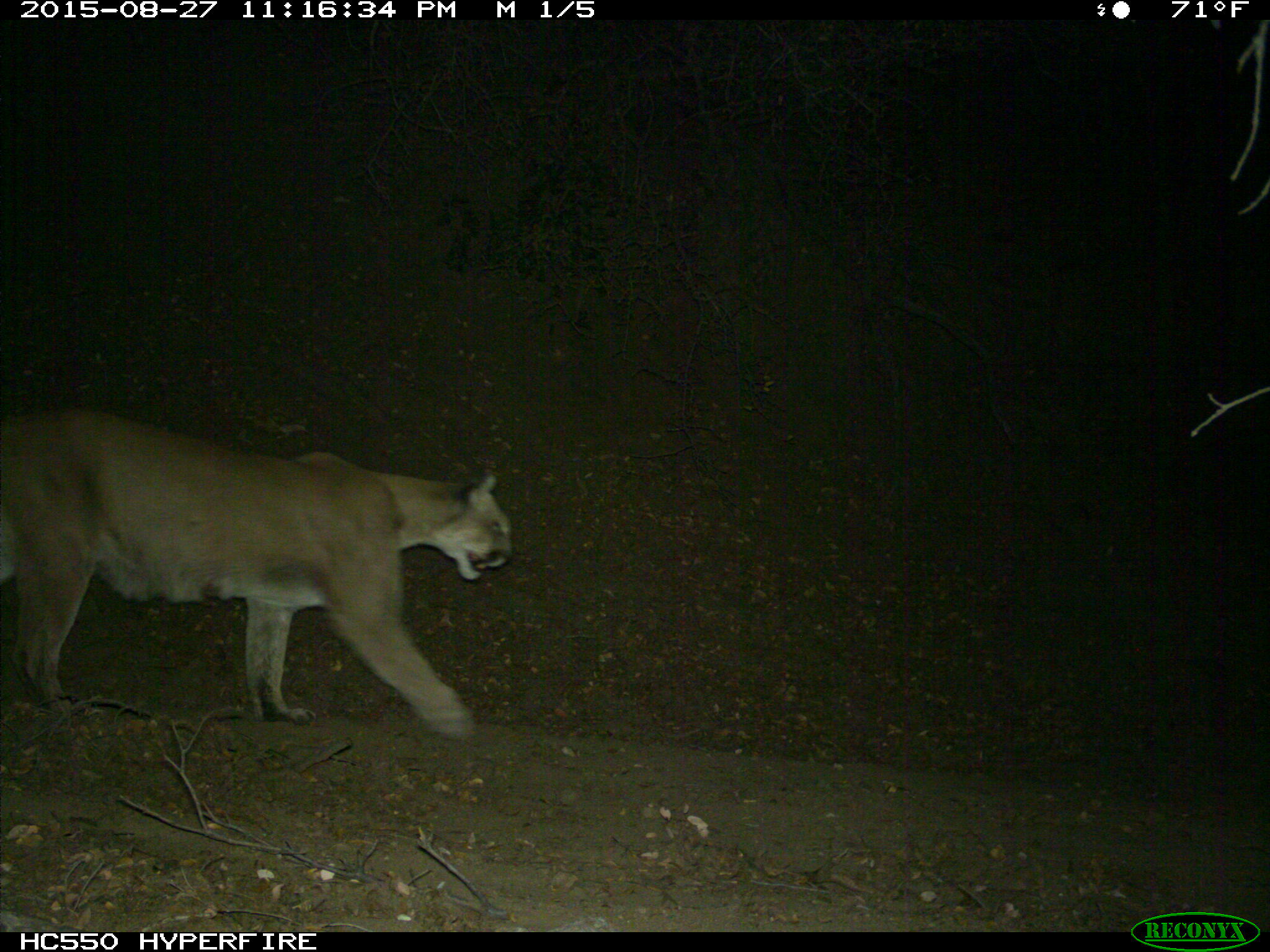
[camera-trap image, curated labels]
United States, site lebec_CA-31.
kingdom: Animalia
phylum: Chordata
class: Mammalia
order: Carnivora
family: Felidae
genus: Puma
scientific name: Puma concolor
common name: mountain lion